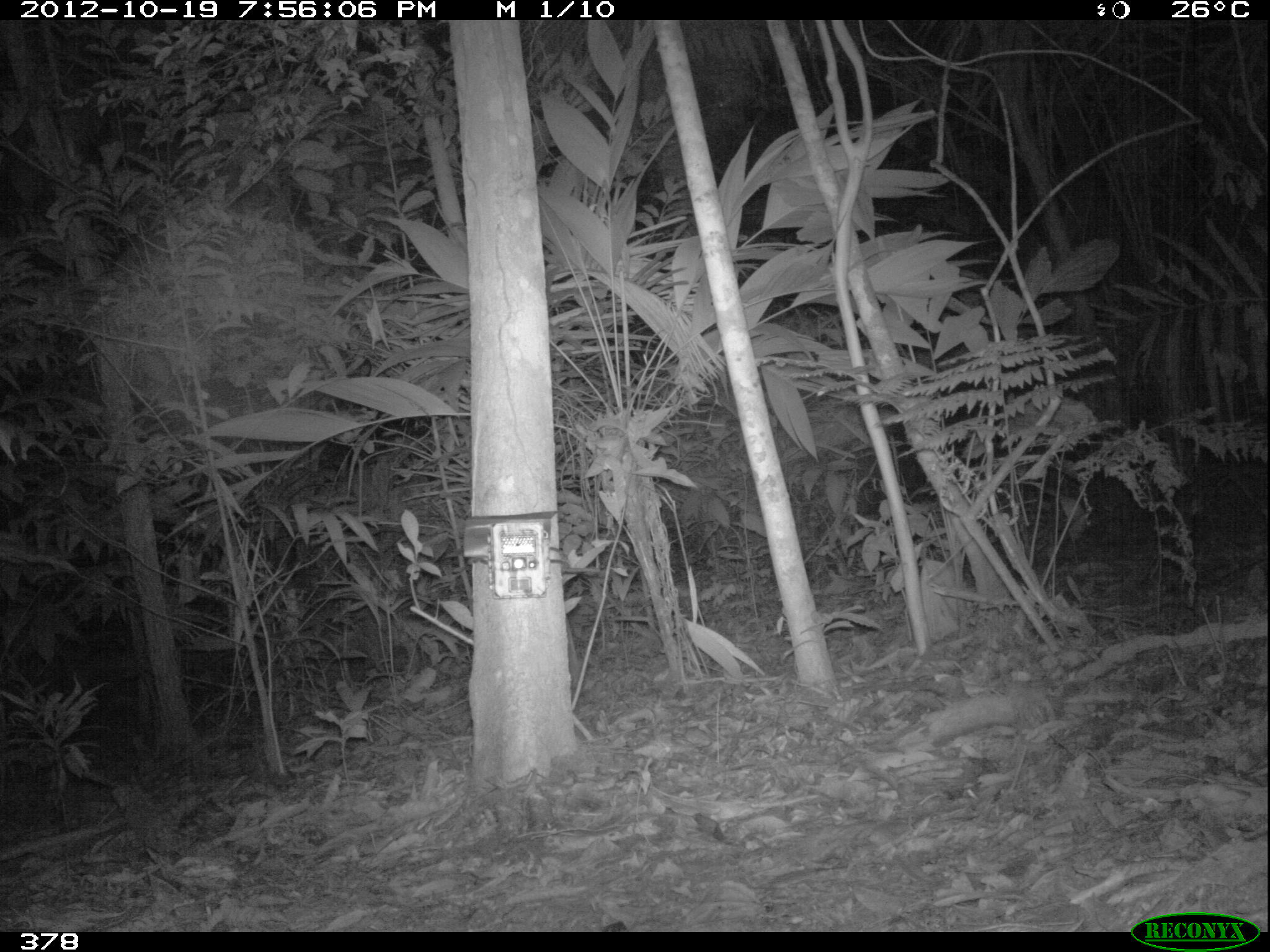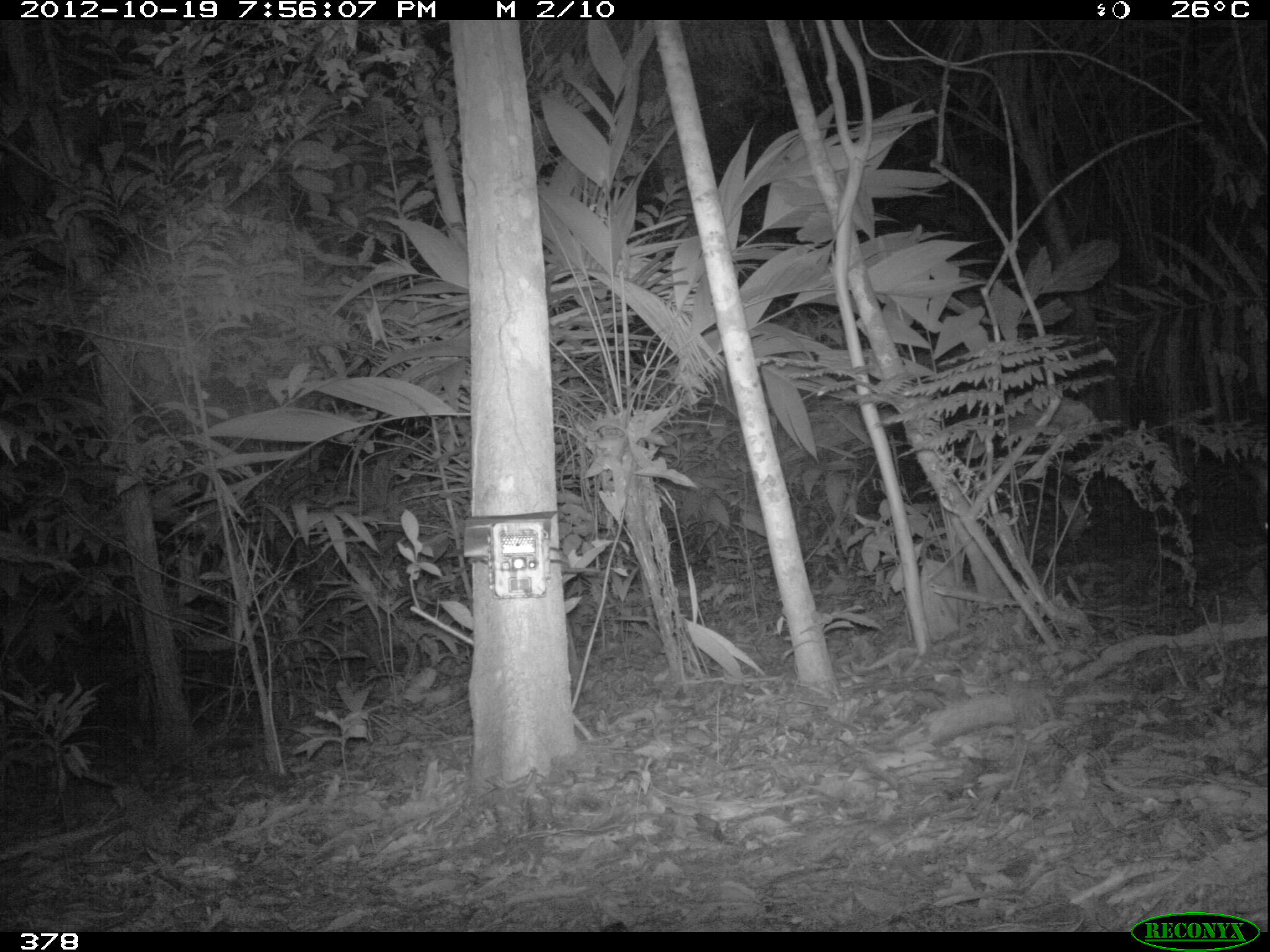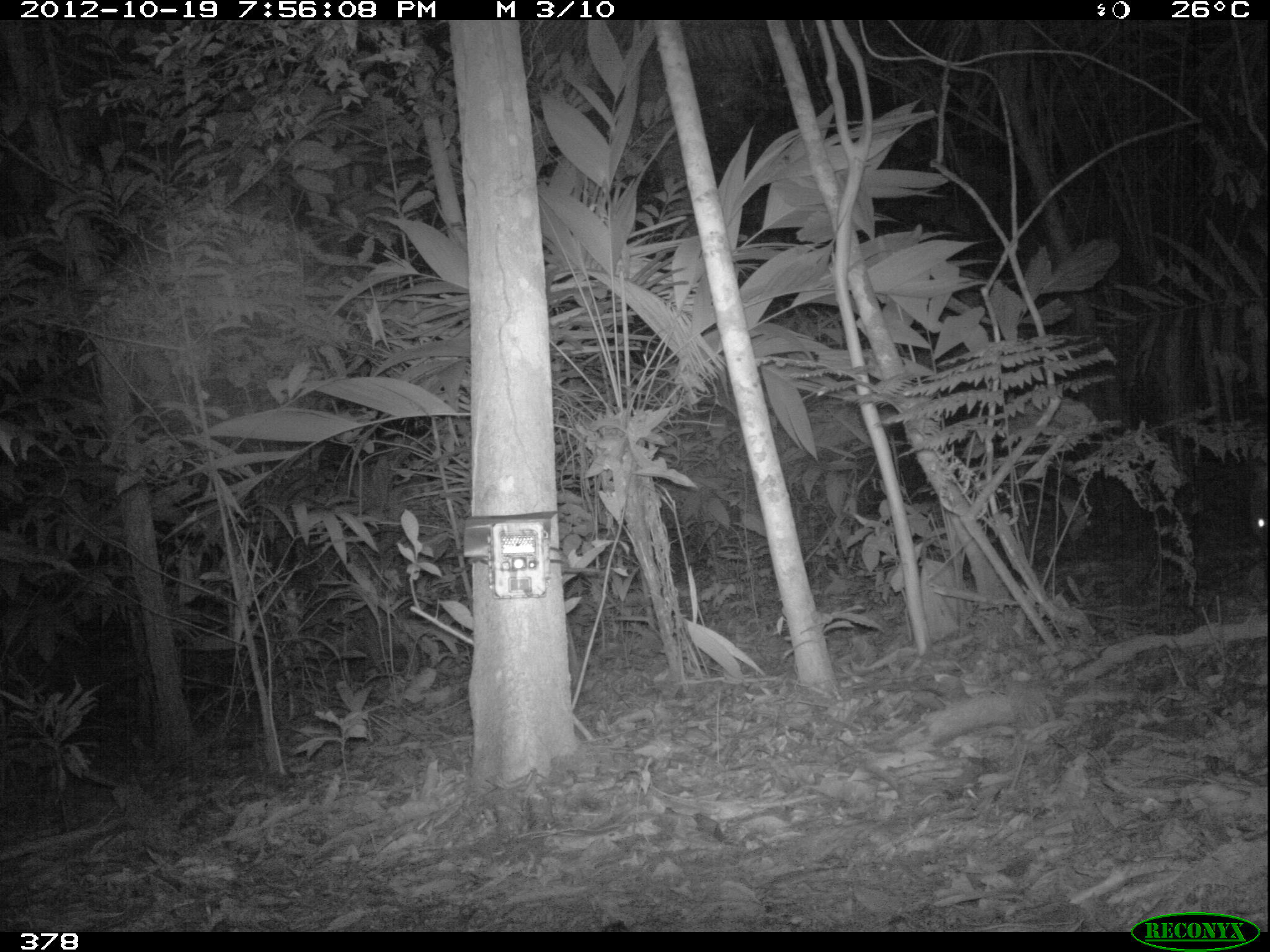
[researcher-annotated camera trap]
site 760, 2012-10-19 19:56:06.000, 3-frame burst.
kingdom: Animalia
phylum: Chordata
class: Mammalia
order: Artiodactyla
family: Tayassuidae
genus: Tayassu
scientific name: Tayassu pecari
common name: white-lipped peccary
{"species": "Tayassu pecari (white-lipped peccary)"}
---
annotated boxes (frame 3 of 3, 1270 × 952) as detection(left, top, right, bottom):
tayassu pecari: detection(1247, 455, 1270, 556)